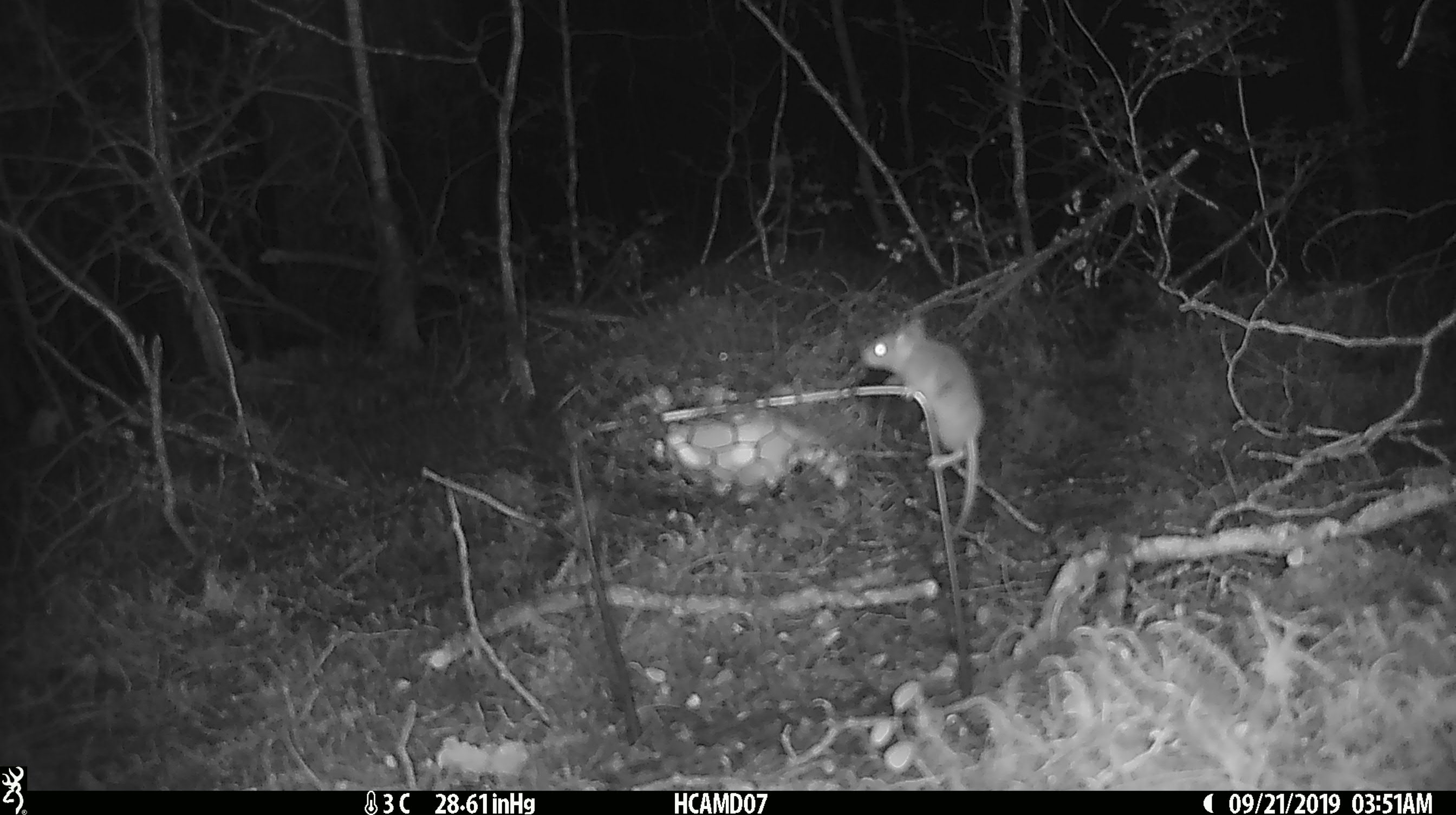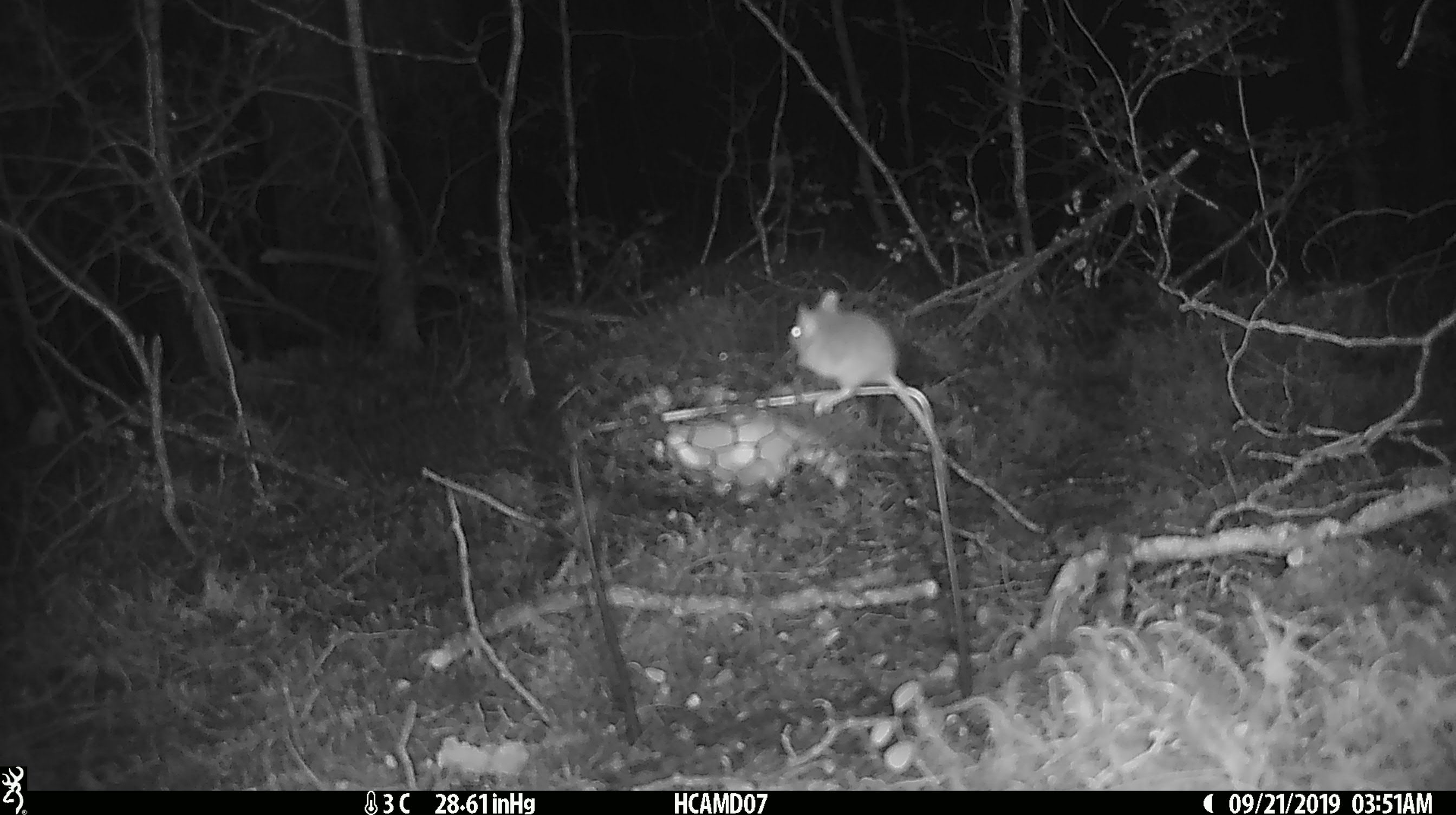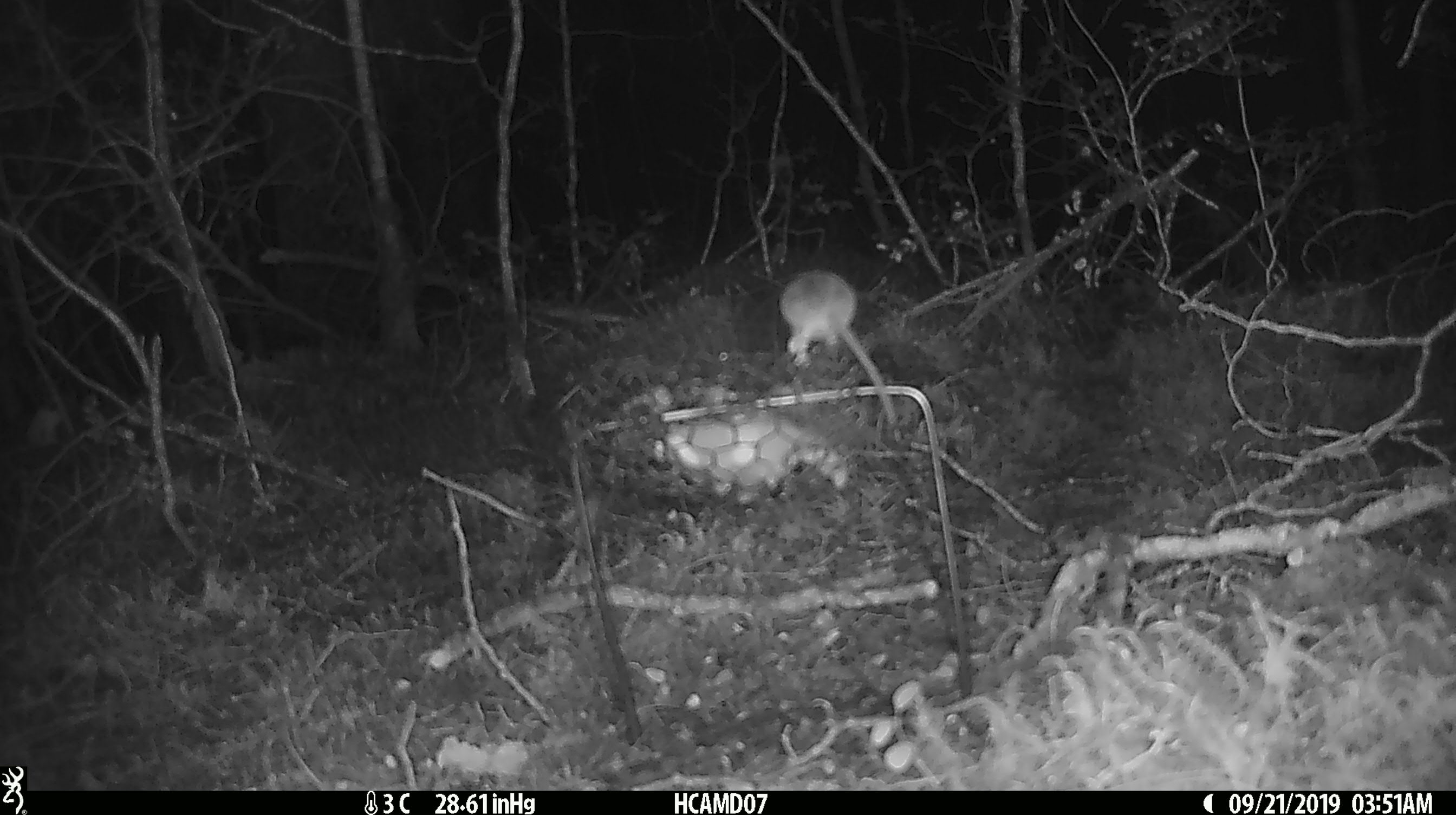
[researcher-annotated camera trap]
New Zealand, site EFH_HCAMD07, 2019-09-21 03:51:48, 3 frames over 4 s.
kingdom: Animalia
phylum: Chordata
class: Mammalia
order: Rodentia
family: Muridae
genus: Mus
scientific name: Mus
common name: mouse